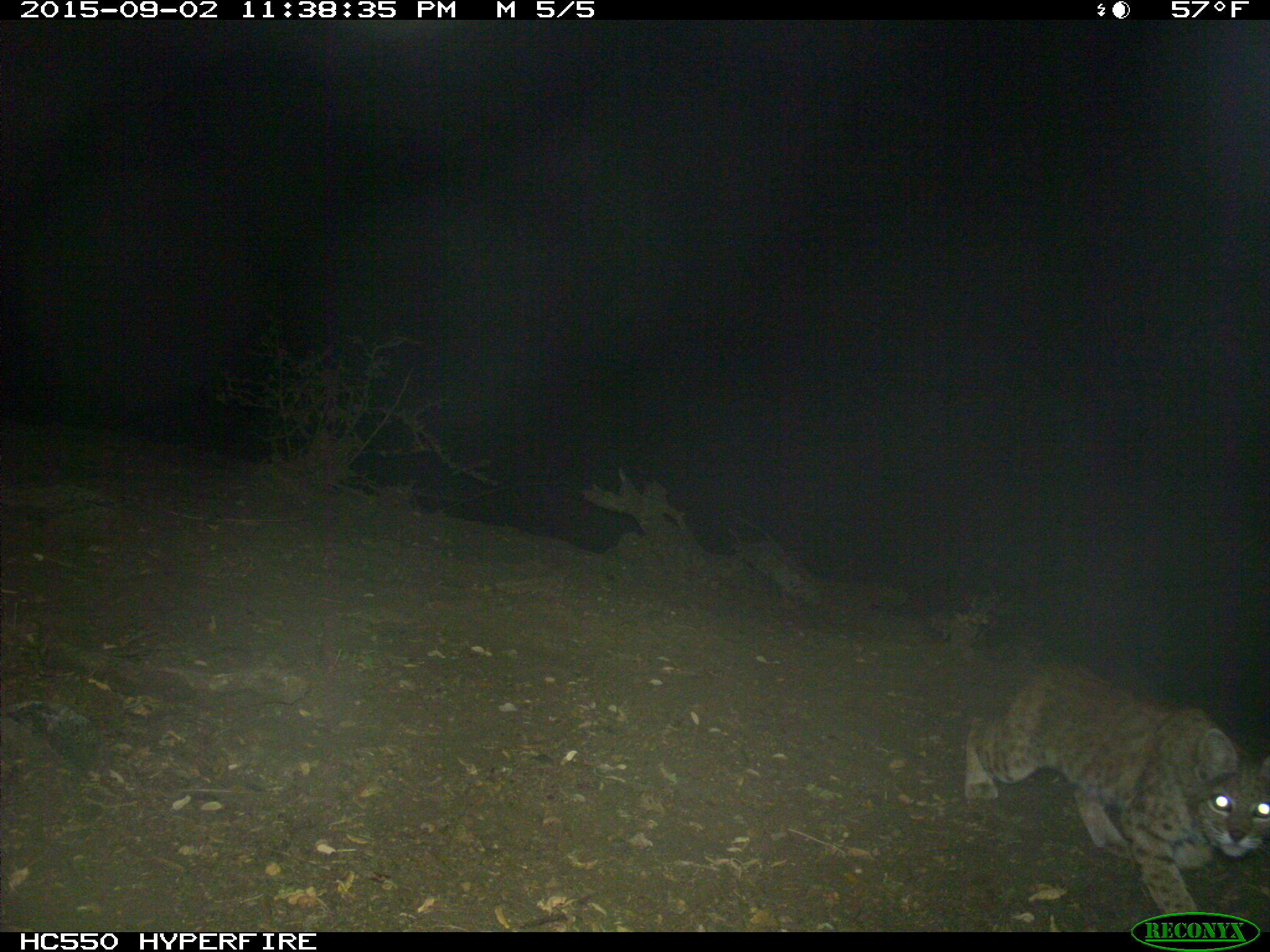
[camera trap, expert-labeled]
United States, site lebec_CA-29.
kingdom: Animalia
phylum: Chordata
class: Mammalia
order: Carnivora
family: Felidae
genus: Lynx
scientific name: Lynx rufus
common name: bobcat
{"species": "Lynx rufus (bobcat)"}